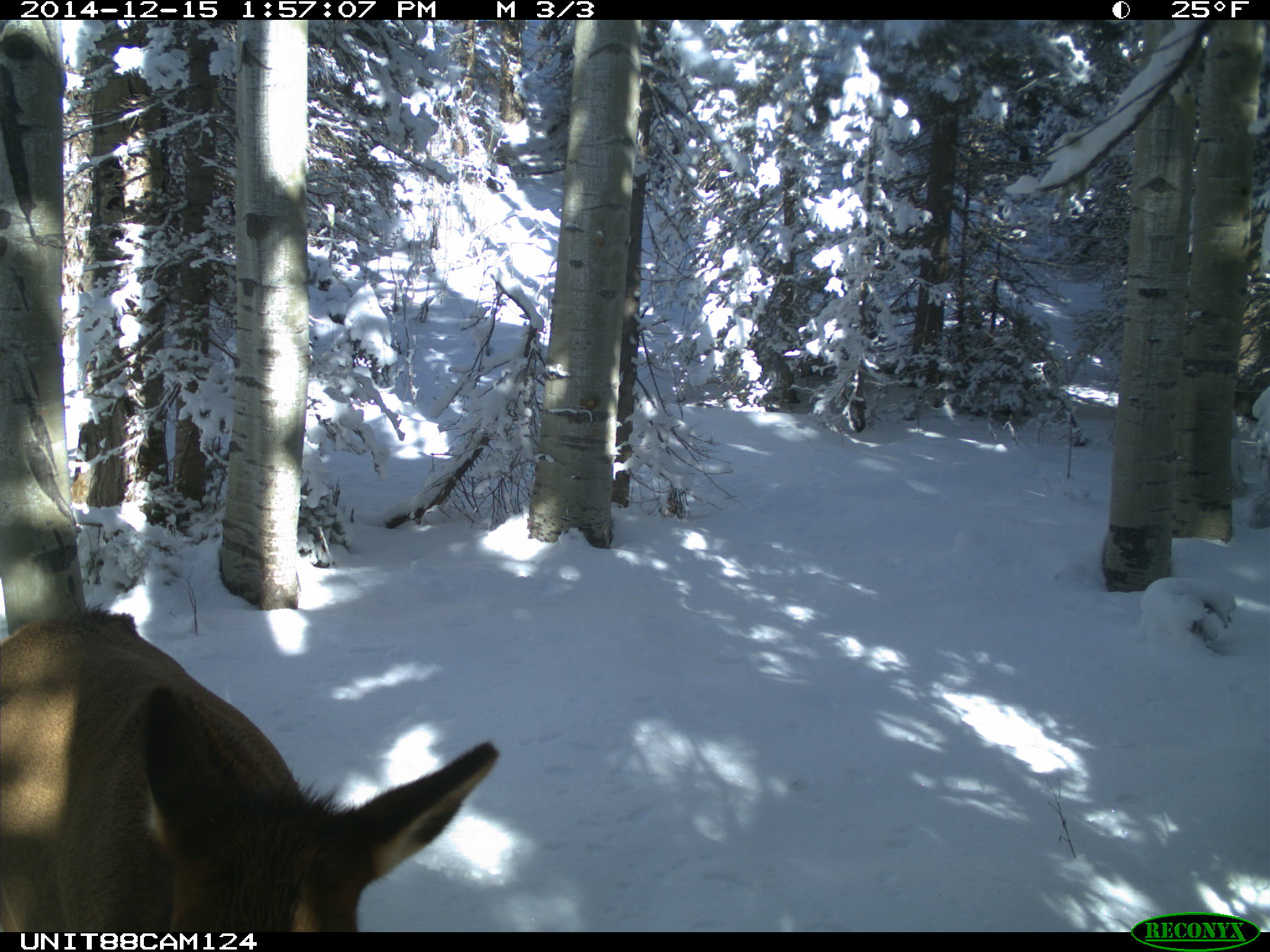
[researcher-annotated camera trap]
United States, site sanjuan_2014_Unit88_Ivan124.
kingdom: Animalia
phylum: Chordata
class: Mammalia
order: Artiodactyla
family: Cervidae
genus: Cervus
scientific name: Cervus elaphus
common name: red deer